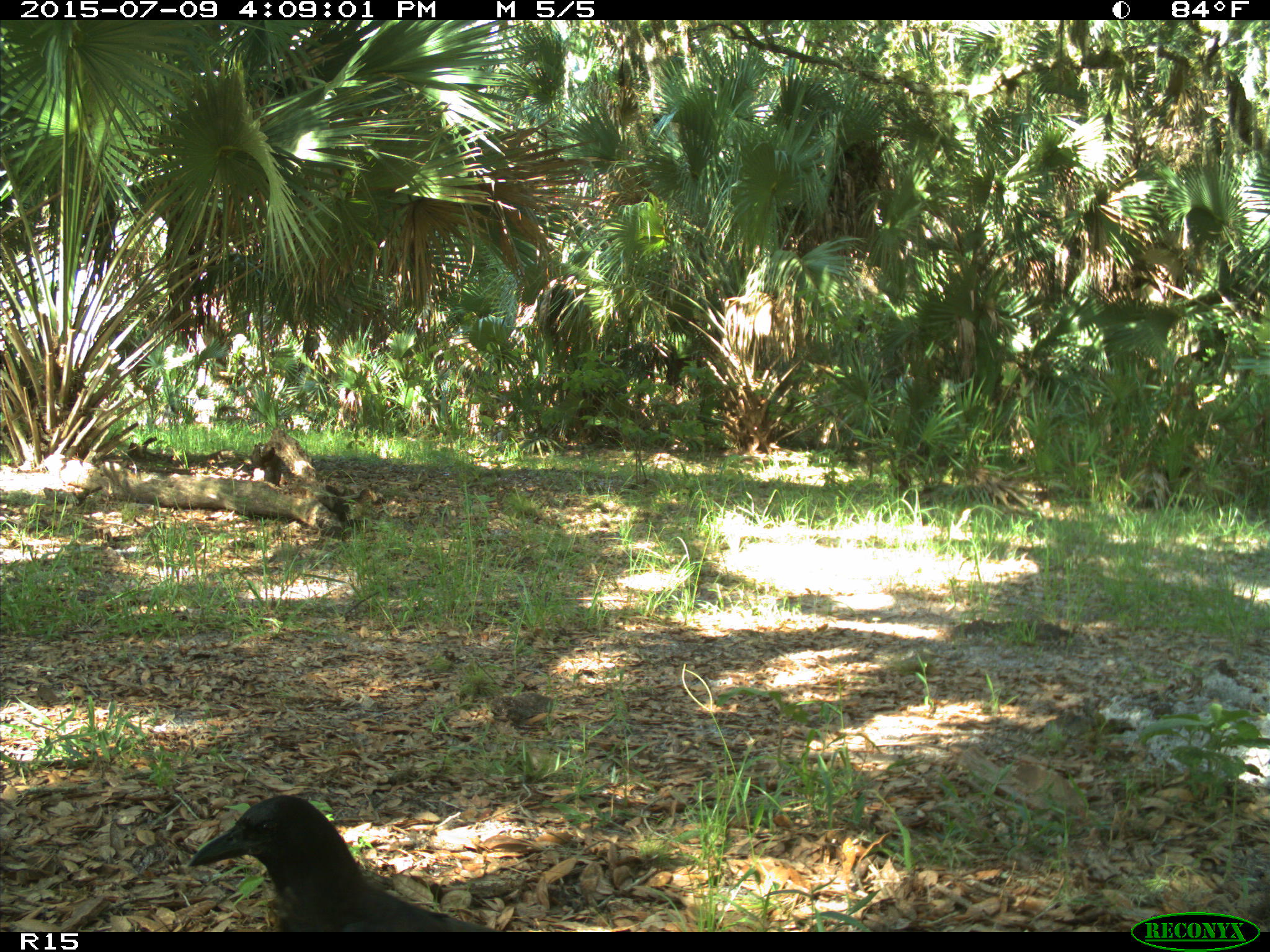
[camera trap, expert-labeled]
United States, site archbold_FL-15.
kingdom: Animalia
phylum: Chordata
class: Aves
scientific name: Aves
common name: birds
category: unidentified bird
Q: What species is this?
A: Unidentified bird (birds) (Aves).